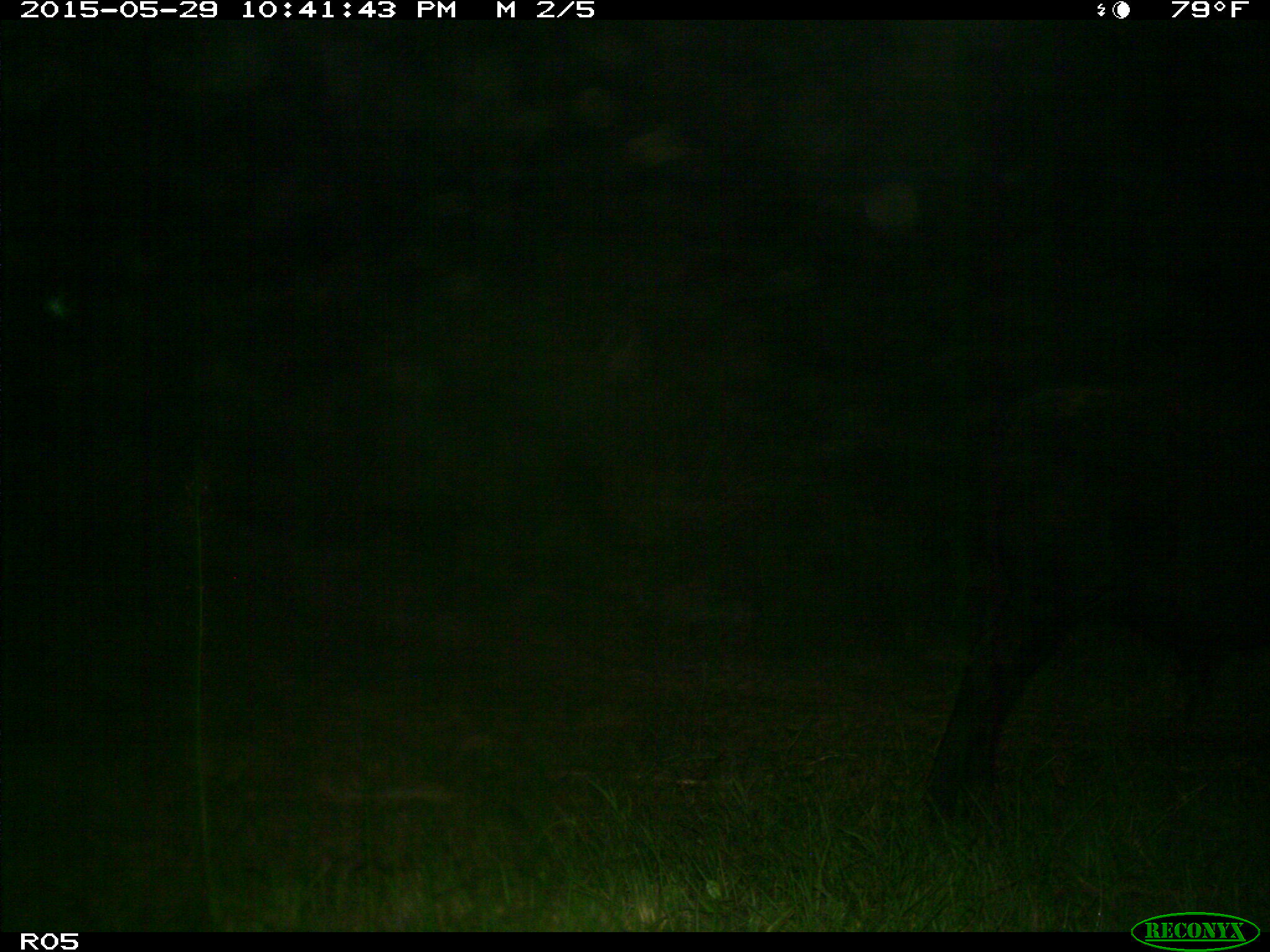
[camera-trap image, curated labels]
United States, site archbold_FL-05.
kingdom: Animalia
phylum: Chordata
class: Mammalia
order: Artiodactyla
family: Bovidae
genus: Bos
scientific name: Bos taurus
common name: domestic cow